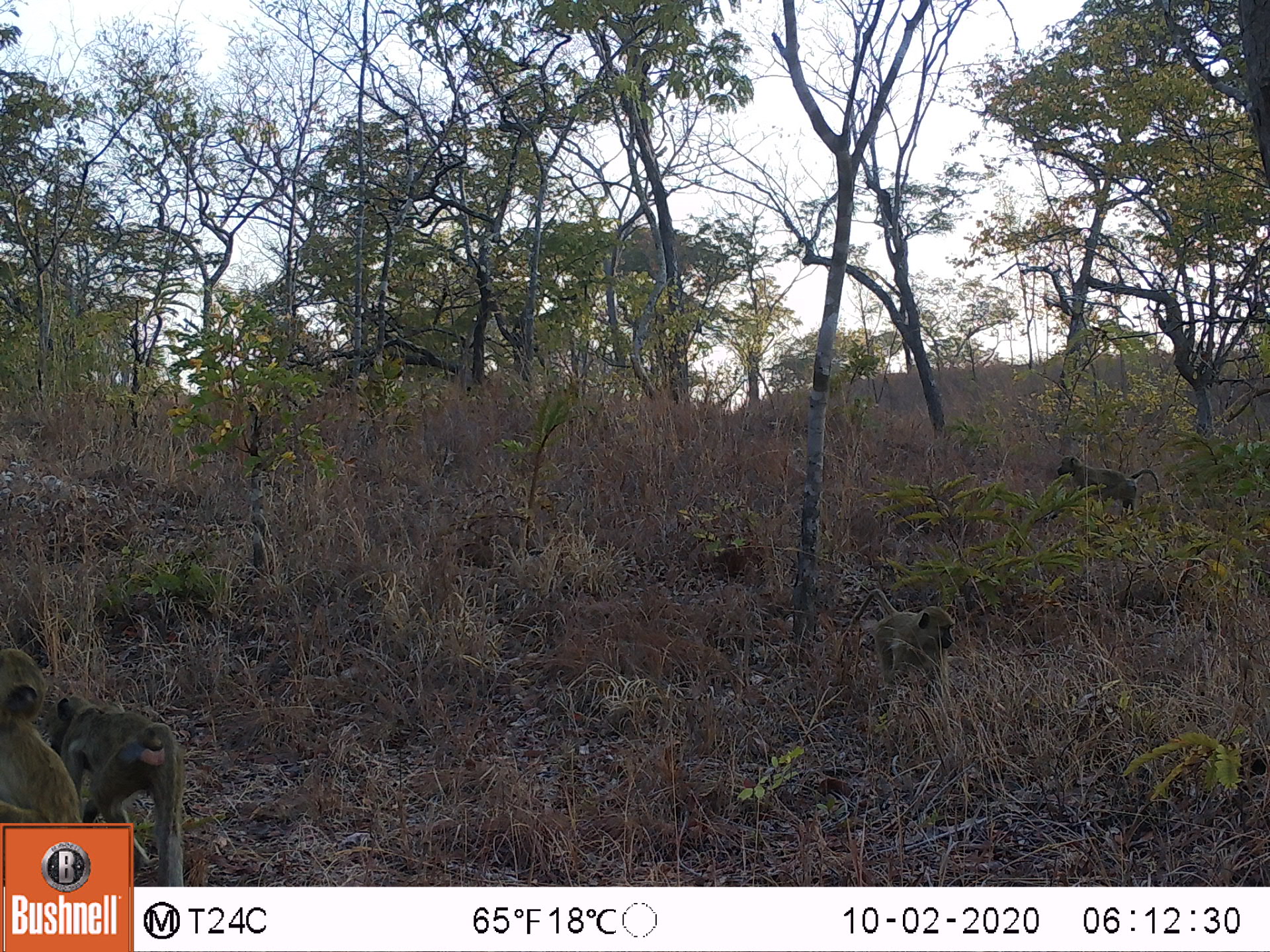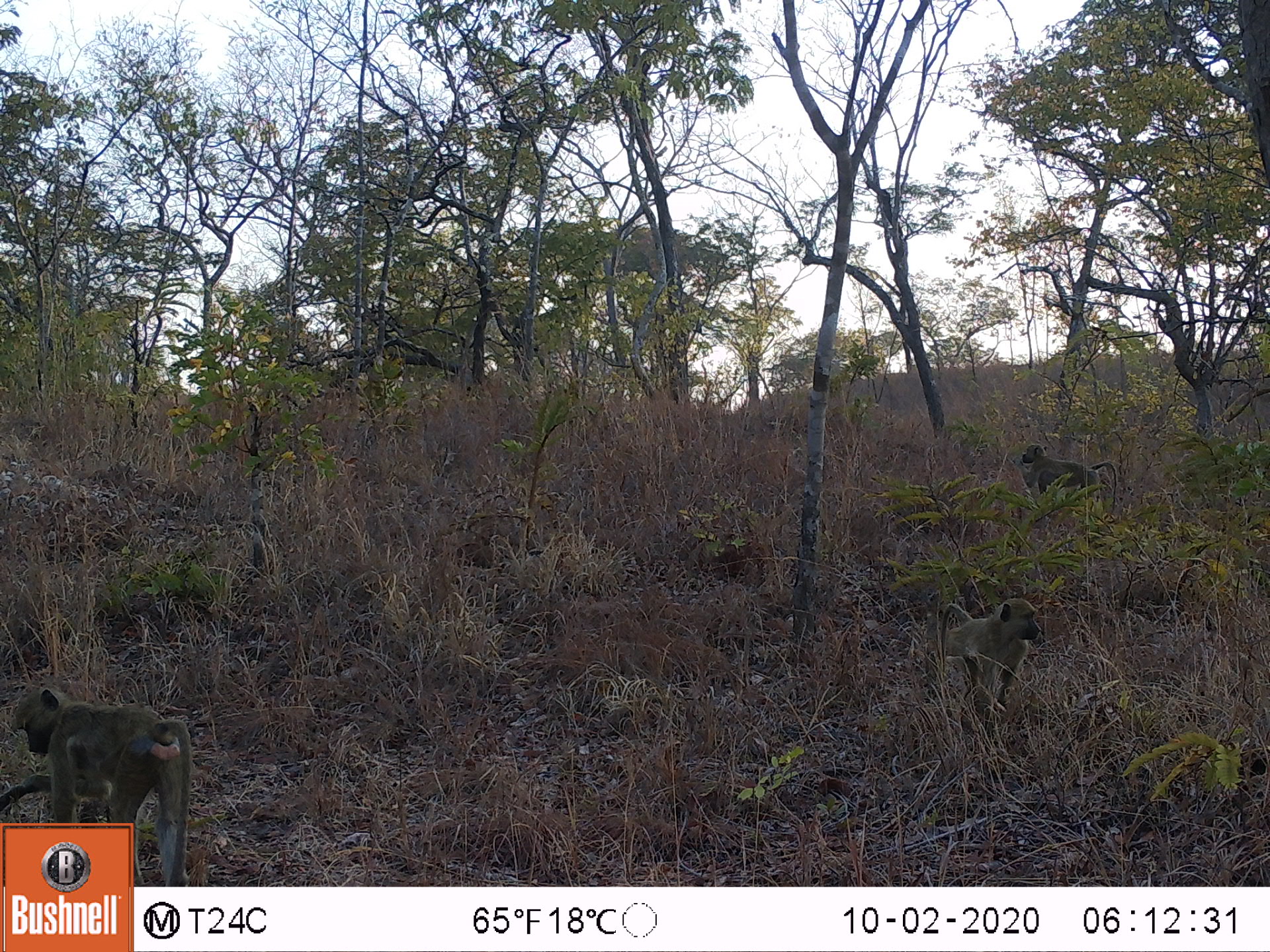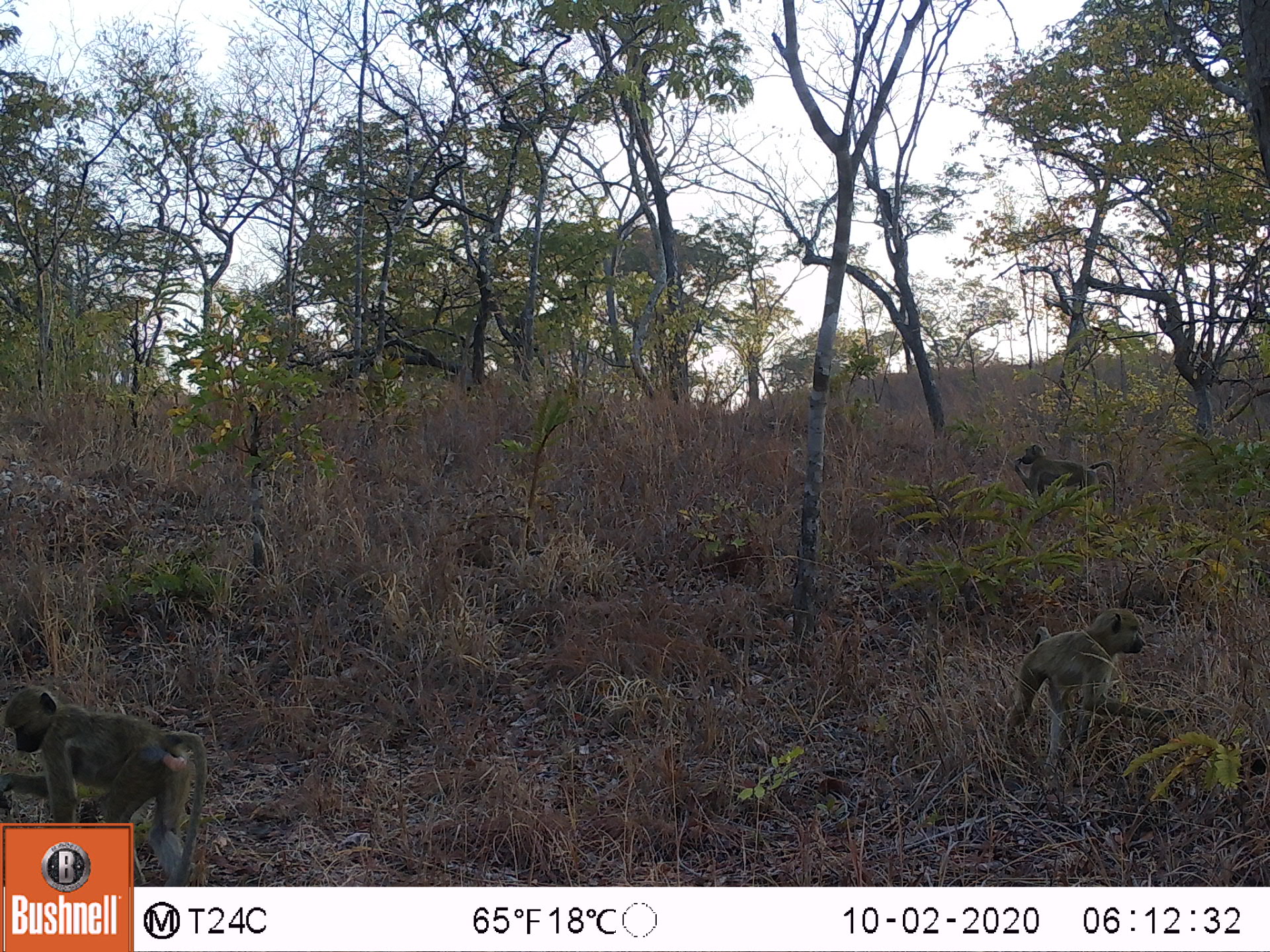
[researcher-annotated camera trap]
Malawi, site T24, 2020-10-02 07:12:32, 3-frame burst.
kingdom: Animalia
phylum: Chordata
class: Mammalia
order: Primates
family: Cercopithecidae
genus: Papio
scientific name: Papio cynocephalus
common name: yellow baboon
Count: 4.